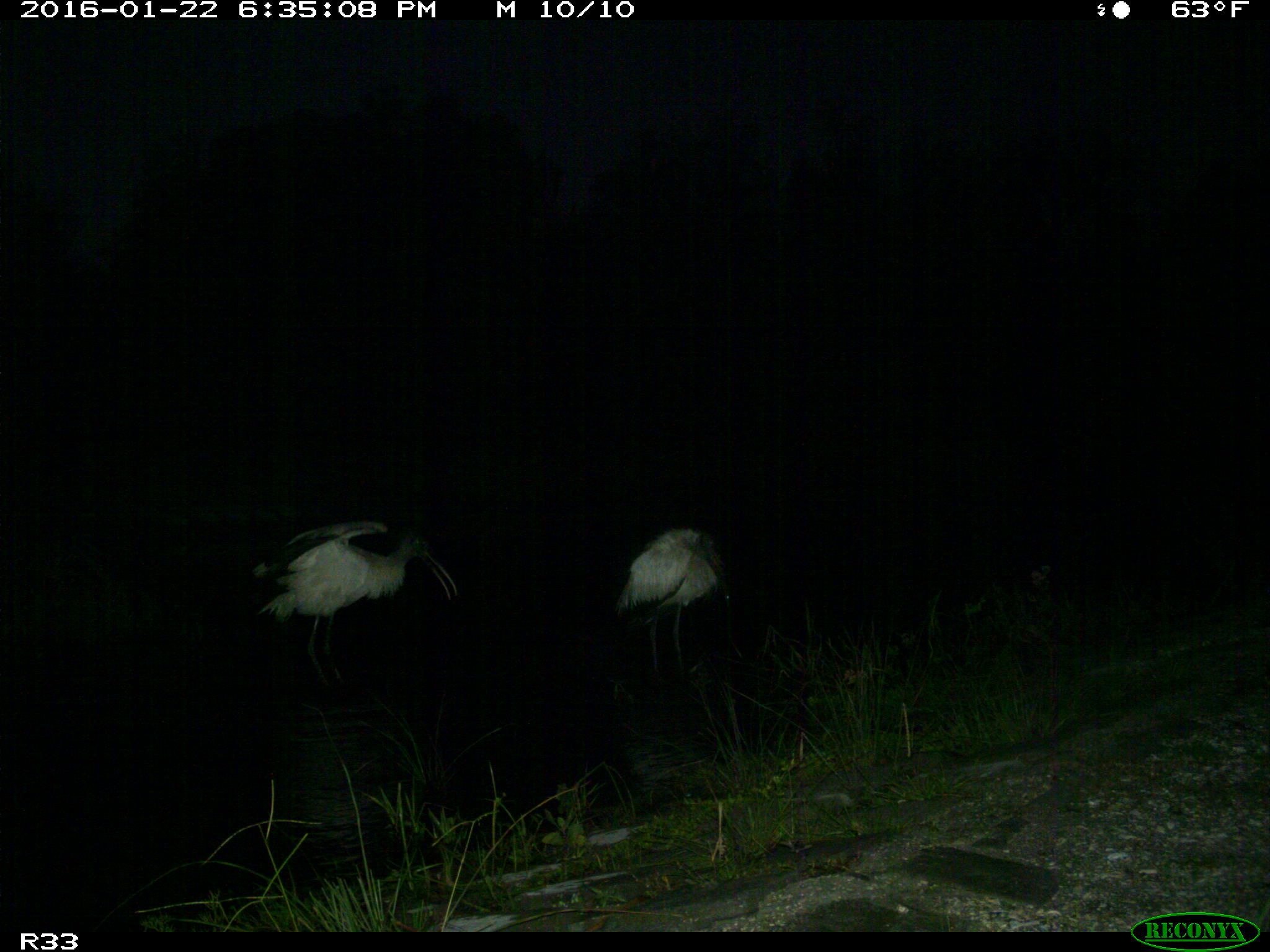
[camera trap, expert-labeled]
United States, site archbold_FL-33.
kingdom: Animalia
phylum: Chordata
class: Aves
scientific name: Aves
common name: birds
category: unidentified bird